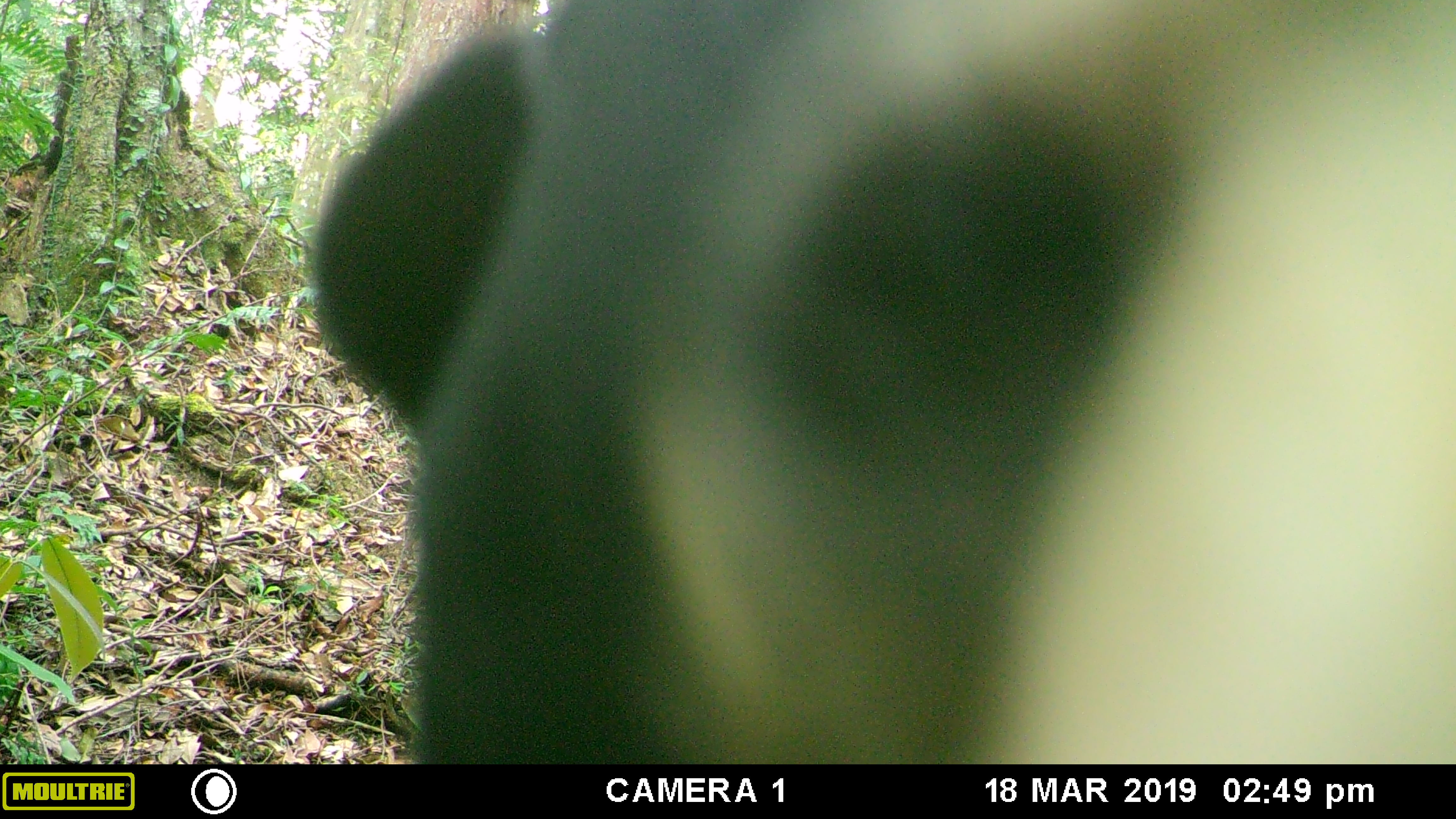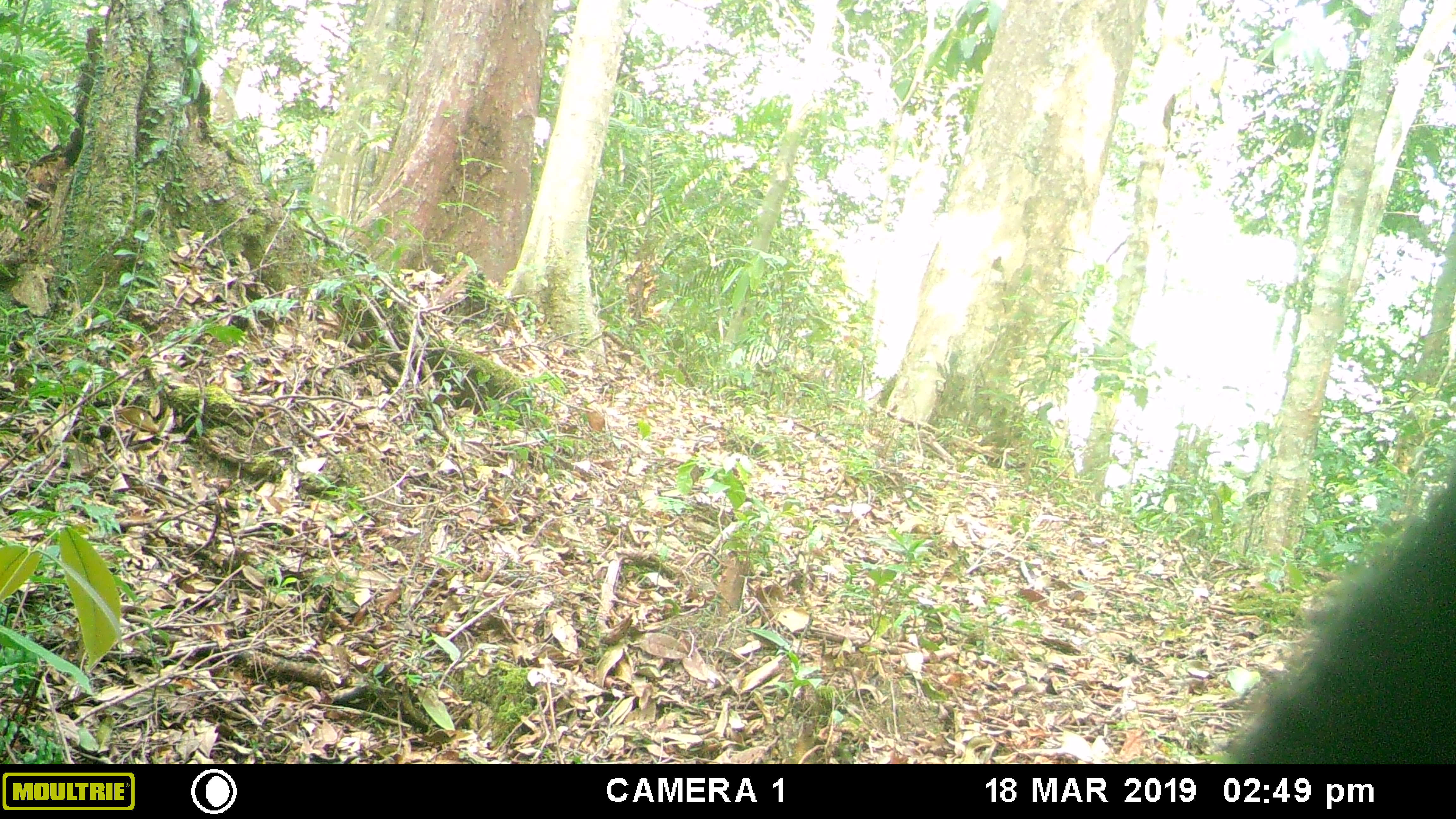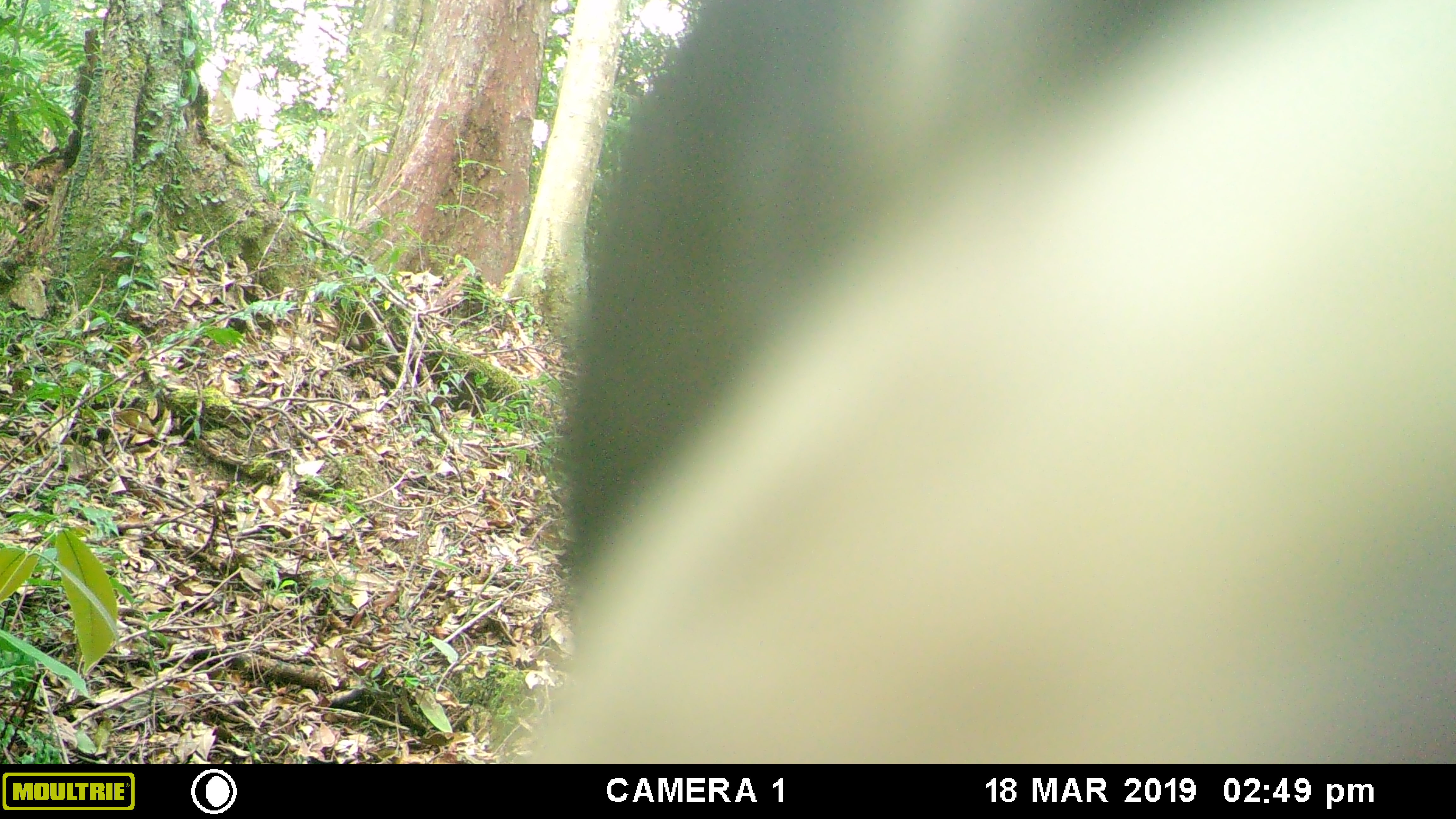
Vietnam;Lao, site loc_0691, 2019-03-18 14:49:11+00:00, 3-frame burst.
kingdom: Animalia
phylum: Chordata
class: Mammalia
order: Carnivora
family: Ursidae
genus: Helarctos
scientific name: Helarctos malayanus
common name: sun bear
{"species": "sun bear (Helarctos malayanus)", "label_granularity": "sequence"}